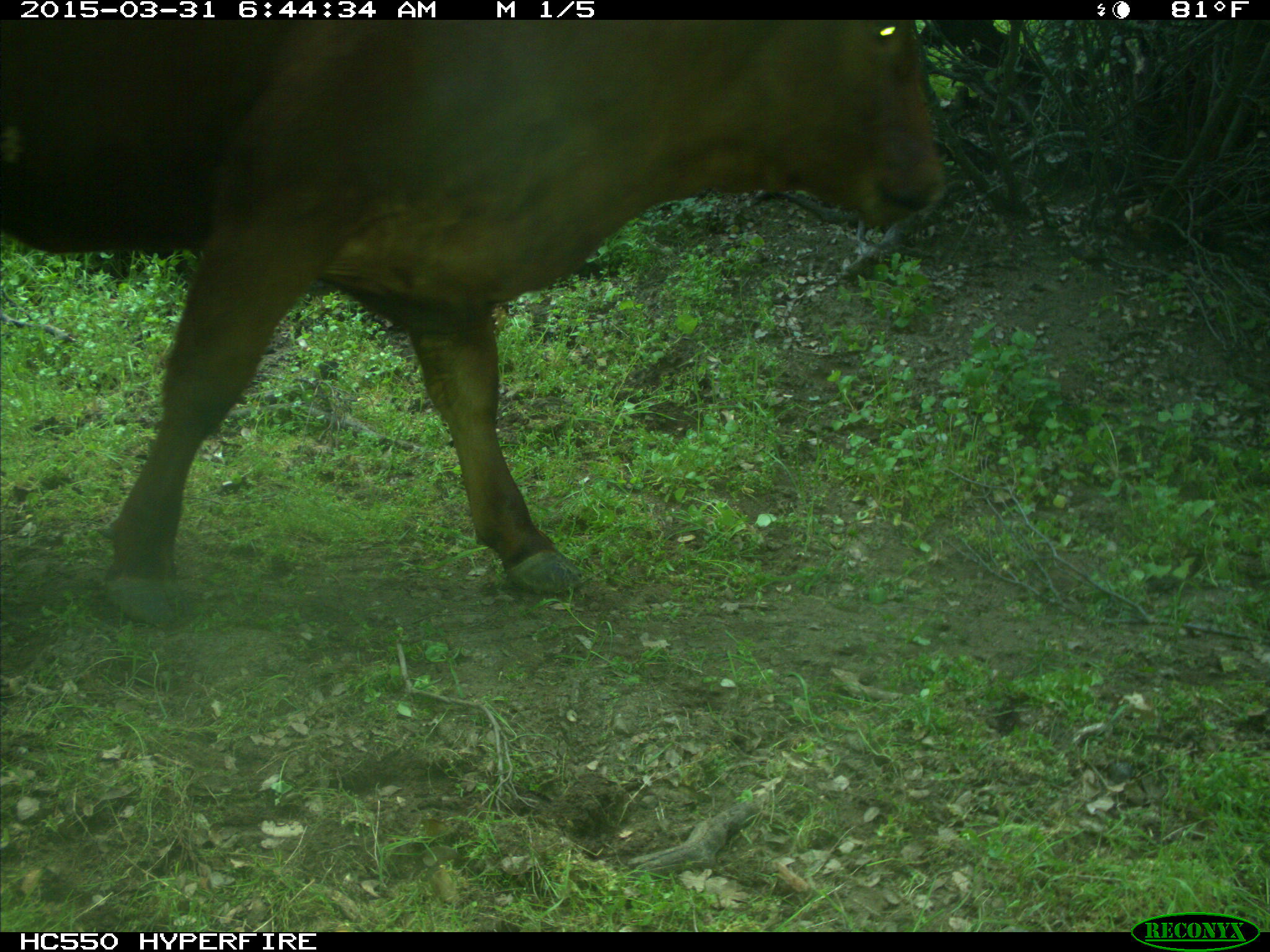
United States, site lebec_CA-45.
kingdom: Animalia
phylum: Chordata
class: Mammalia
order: Artiodactyla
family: Bovidae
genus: Bos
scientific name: Bos taurus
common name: domestic cow